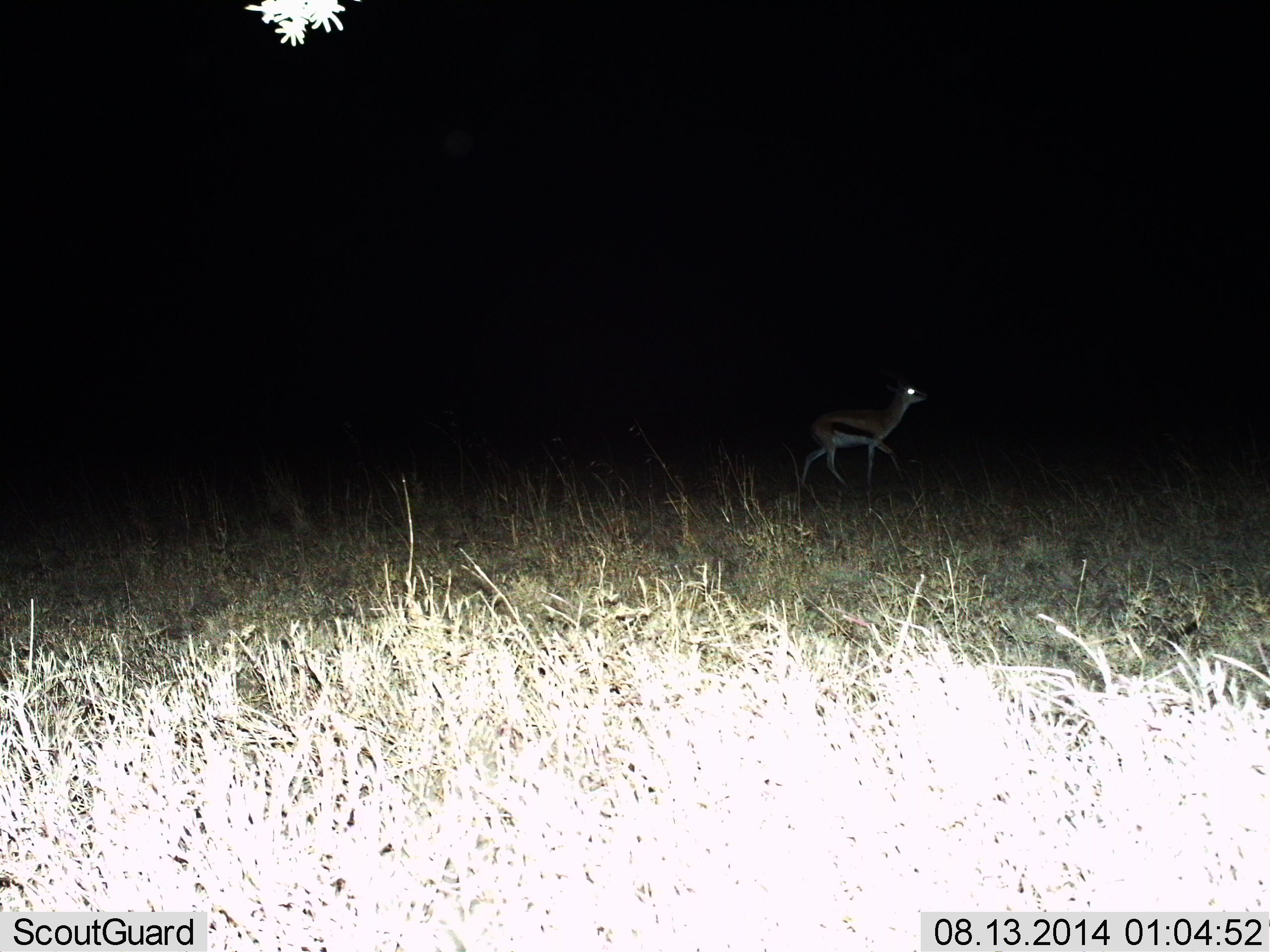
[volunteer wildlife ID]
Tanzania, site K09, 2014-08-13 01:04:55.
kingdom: Animalia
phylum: Chordata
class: Mammalia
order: Artiodactyla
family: Bovidae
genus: Eudorcas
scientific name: Eudorcas thomsonii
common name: thomson's gazelle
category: gazellethomsons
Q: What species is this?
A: Gazellethomsons (thomson's gazelle) (Eudorcas thomsonii).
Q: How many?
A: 1.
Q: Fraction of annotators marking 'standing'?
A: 20%.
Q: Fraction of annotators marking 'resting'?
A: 0%.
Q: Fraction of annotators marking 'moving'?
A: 90%.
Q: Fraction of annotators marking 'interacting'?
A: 0%.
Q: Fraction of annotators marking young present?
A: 0%.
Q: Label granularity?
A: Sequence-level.